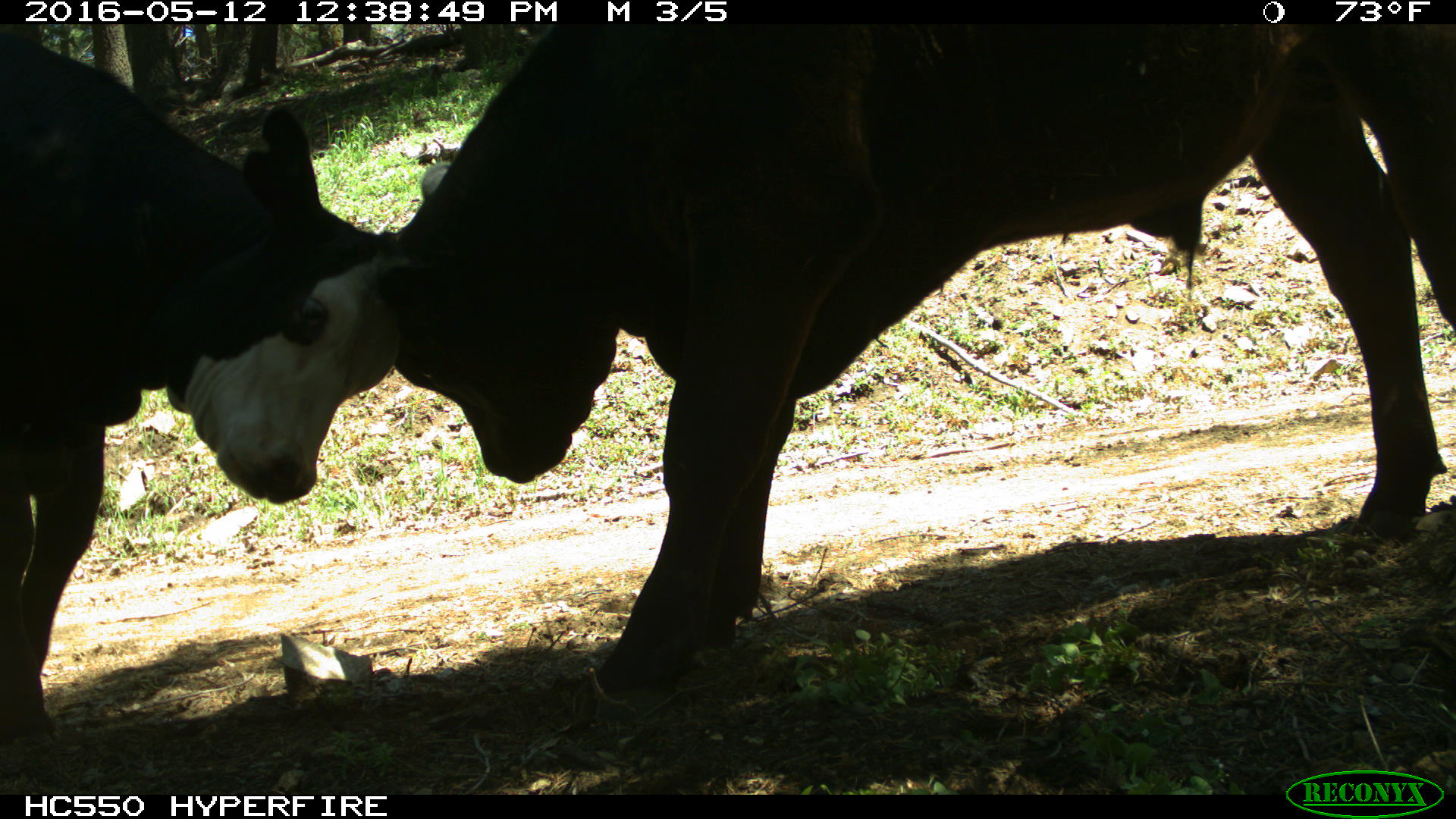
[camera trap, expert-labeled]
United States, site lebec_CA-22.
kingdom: Animalia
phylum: Chordata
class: Mammalia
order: Artiodactyla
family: Bovidae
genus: Bos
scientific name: Bos taurus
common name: domestic cow